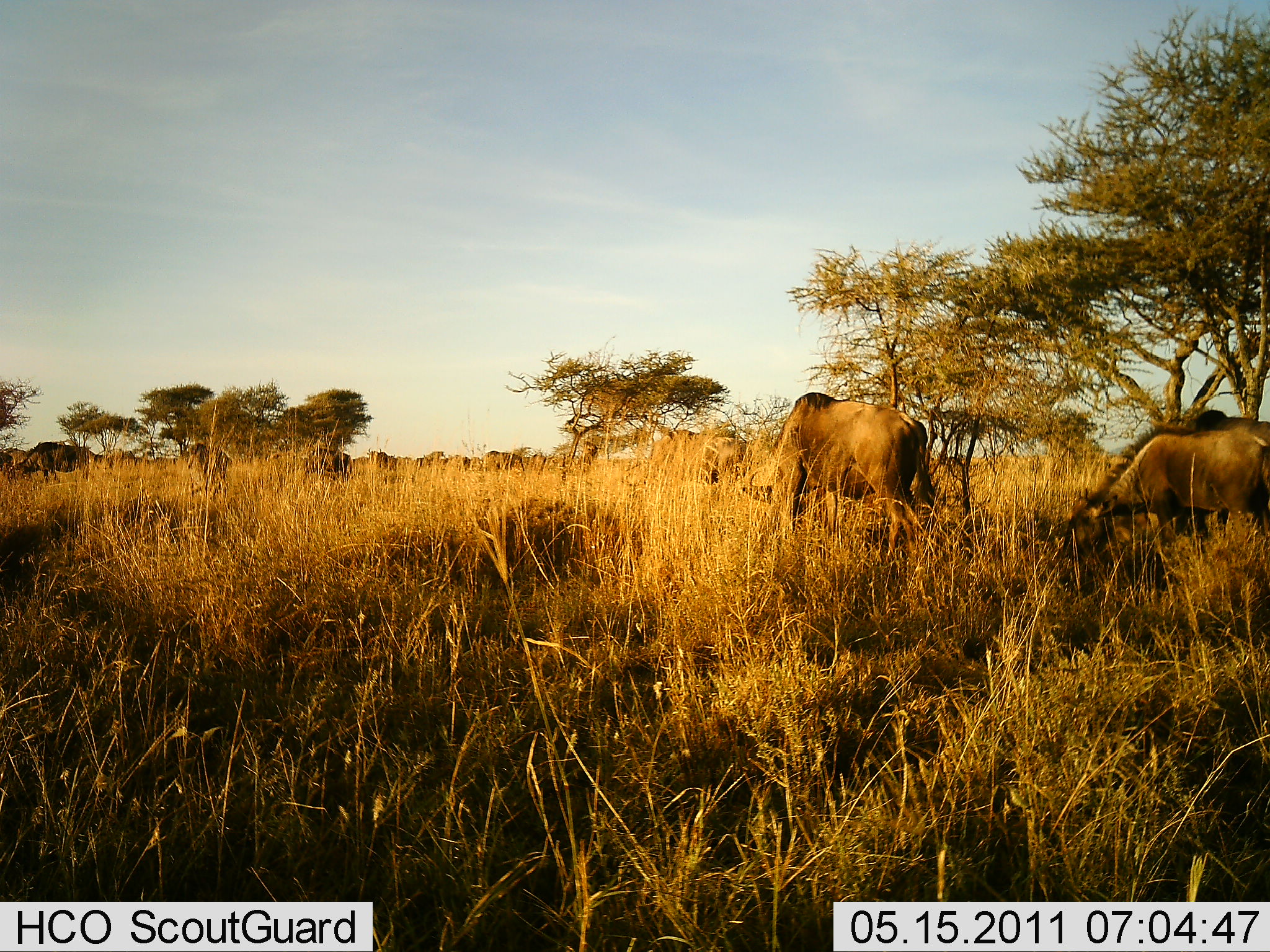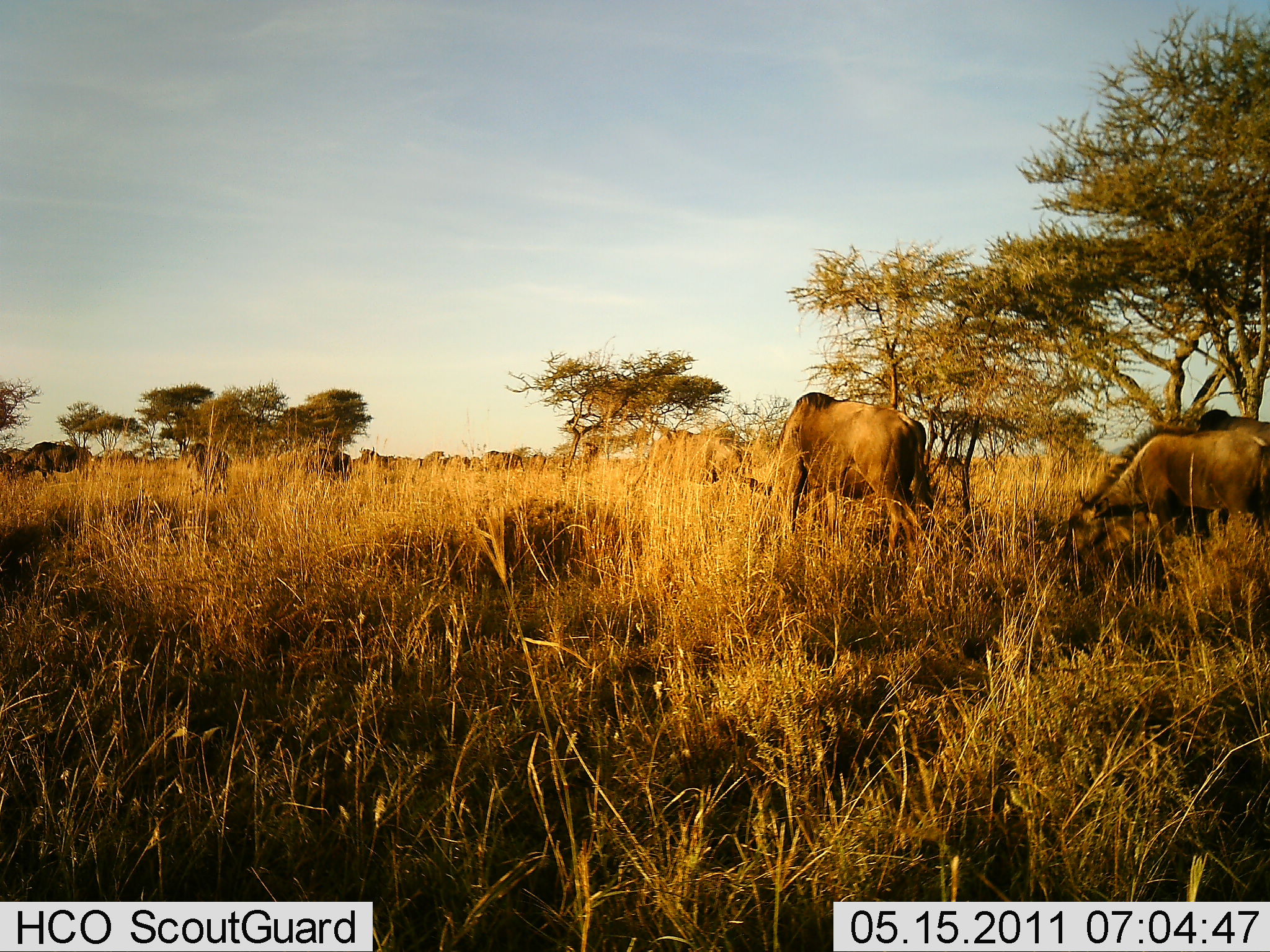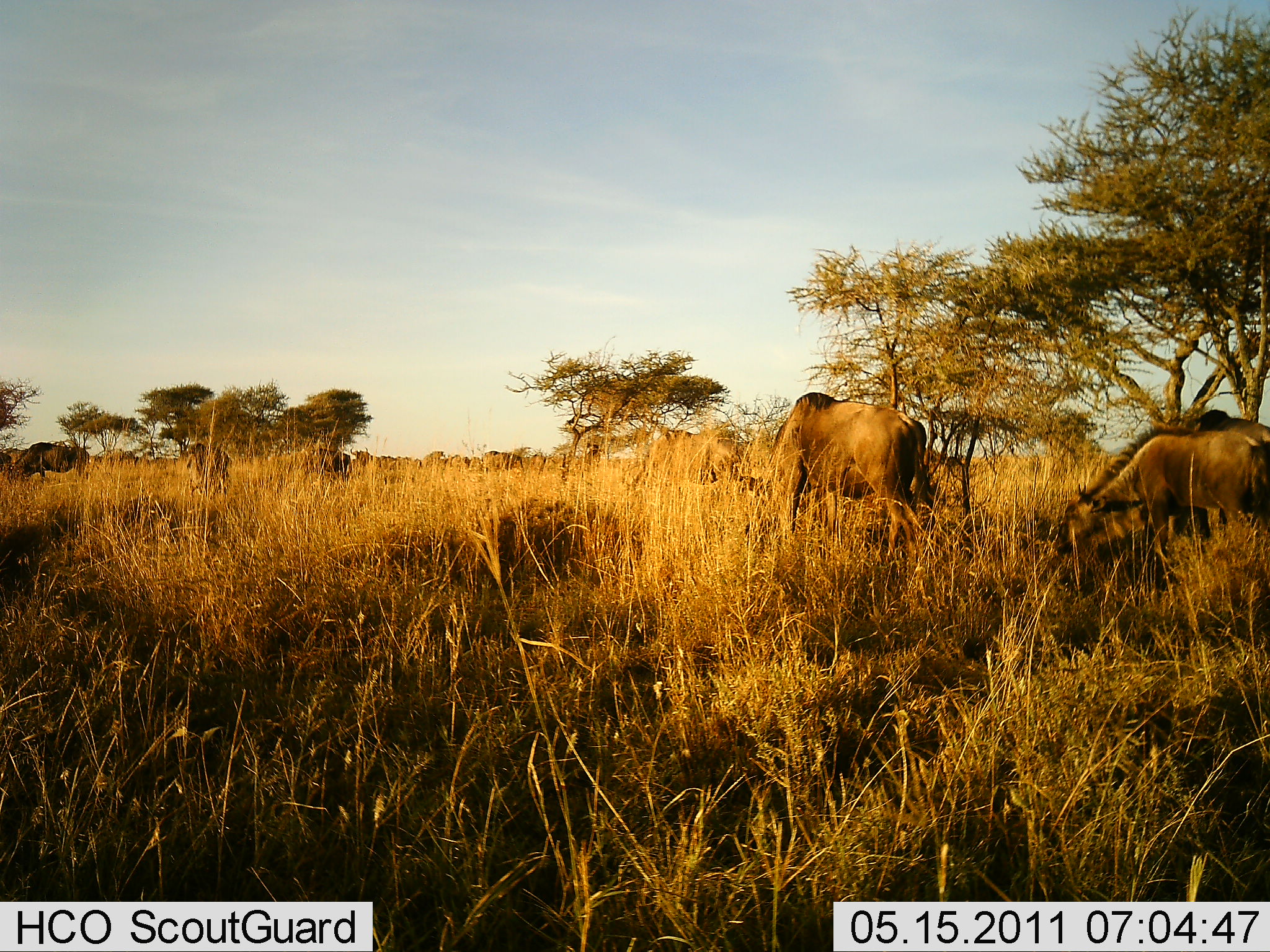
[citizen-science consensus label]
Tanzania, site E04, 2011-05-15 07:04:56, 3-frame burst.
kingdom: Animalia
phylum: Chordata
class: Mammalia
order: Artiodactyla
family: Bovidae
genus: Connochaetes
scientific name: Connochaetes taurinus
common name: blue wildebeest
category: wildebeest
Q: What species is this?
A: Wildebeest (blue wildebeest) (Connochaetes taurinus).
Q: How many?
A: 6.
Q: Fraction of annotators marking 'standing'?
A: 8%.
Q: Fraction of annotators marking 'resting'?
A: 0%.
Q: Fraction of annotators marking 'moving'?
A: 8%.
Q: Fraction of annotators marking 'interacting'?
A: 0%.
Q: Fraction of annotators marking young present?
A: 0%.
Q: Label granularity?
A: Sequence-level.